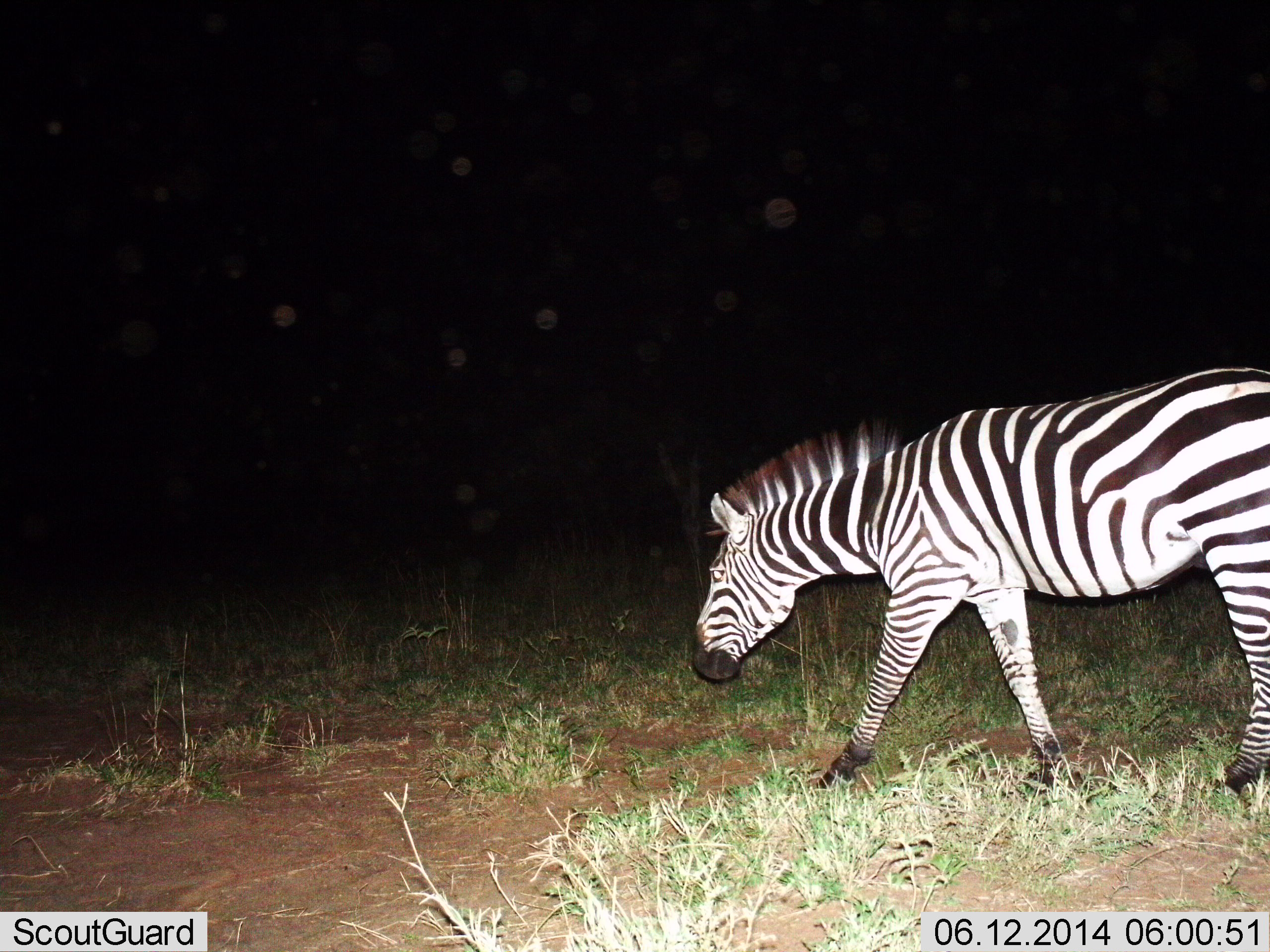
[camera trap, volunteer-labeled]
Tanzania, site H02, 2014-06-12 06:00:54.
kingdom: Animalia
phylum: Chordata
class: Mammalia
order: Perissodactyla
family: Equidae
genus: Equus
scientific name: Equus quagga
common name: plains zebra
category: zebra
Zebra (plains zebra) (Equus quagga), count 1. Behavior (volunteer vote fractions): standing 10%, resting 0%, moving 100%, interacting 0%. Young present (vote fraction): 0%. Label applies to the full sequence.